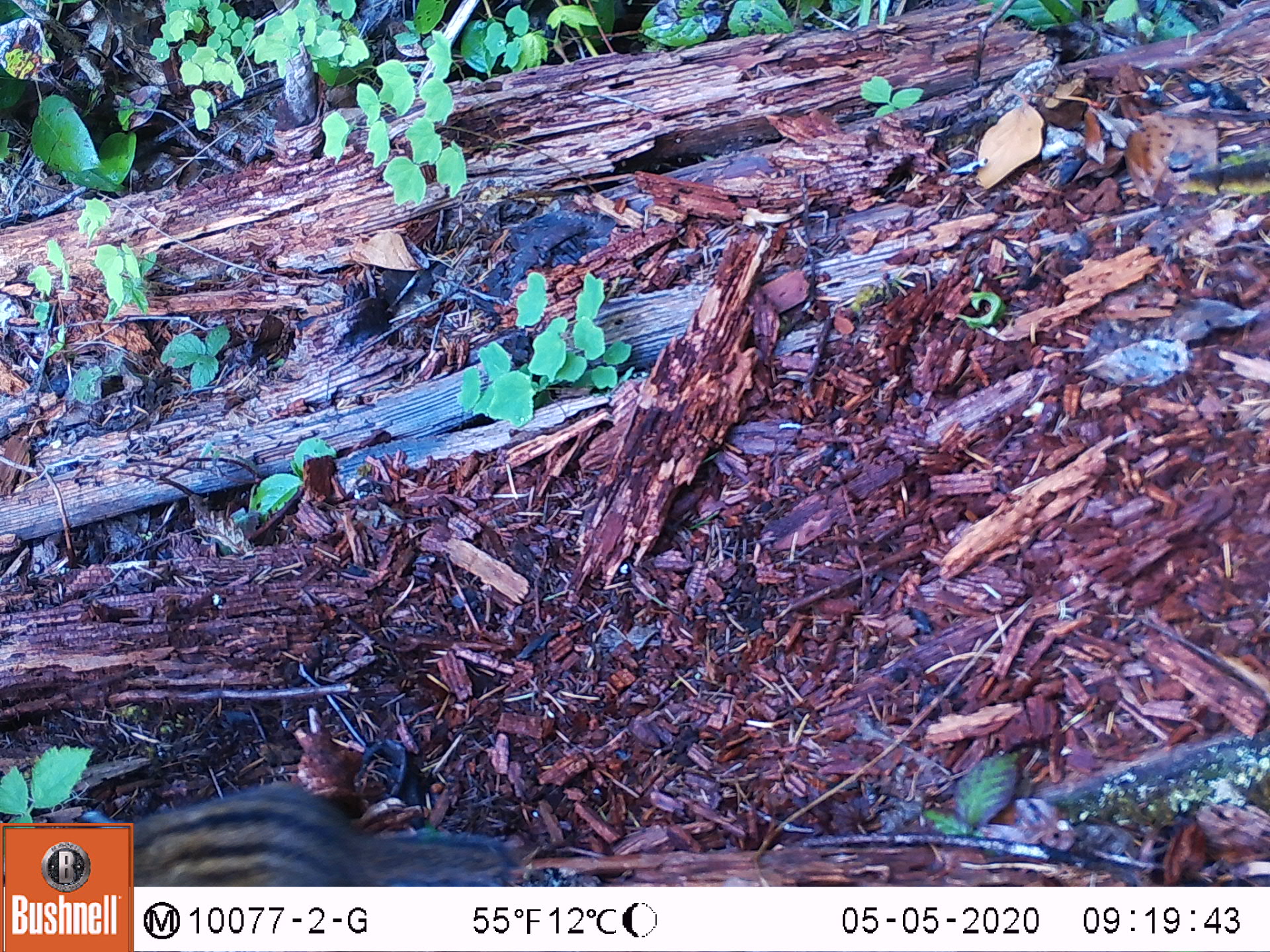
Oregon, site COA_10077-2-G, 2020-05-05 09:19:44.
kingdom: Animalia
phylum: Chordata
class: Mammalia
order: Rodentia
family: Sciuridae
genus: Neotamias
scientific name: Neotamias townsendii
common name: townsend's chipmunk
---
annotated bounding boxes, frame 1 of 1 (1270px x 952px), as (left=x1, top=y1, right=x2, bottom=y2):
townsend's chipmunk: (left=135, top=776, right=523, bottom=875)